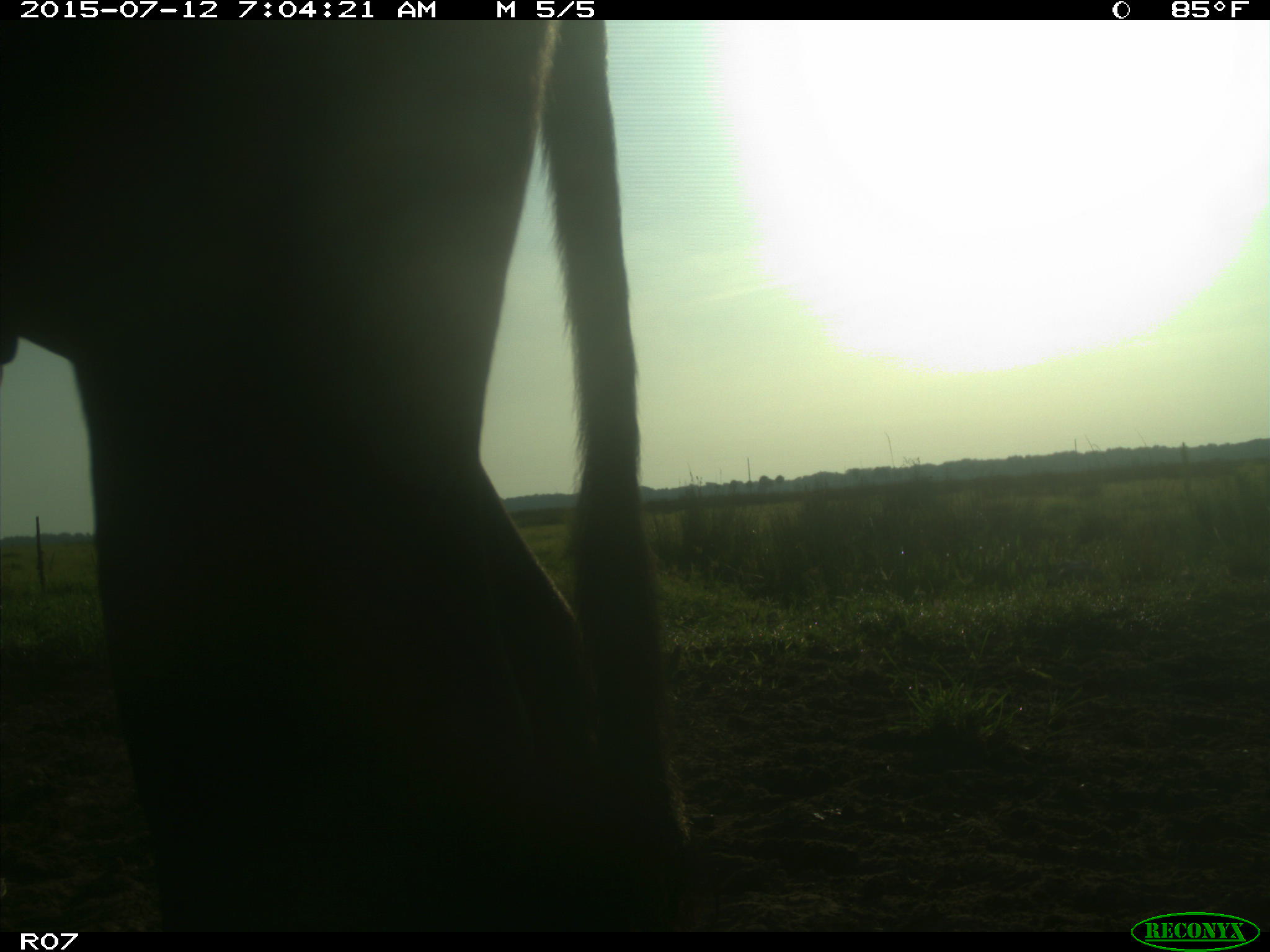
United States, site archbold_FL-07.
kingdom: Animalia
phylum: Chordata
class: Mammalia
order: Artiodactyla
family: Bovidae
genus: Bos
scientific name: Bos taurus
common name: domestic cow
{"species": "Bos taurus (domestic cow)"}